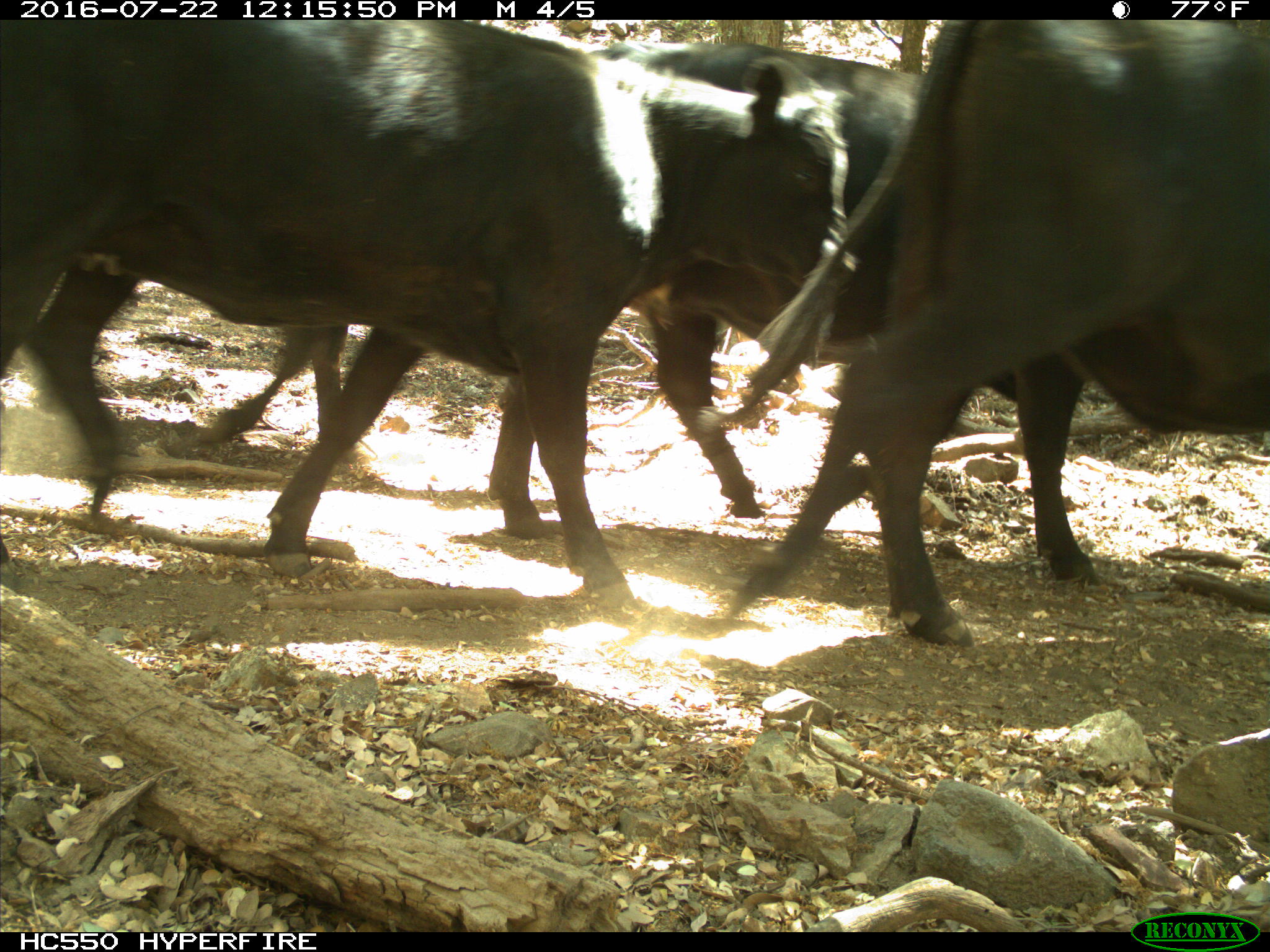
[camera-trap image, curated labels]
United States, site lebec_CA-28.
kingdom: Animalia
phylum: Chordata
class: Mammalia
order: Artiodactyla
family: Bovidae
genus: Bos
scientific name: Bos taurus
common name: domestic cow